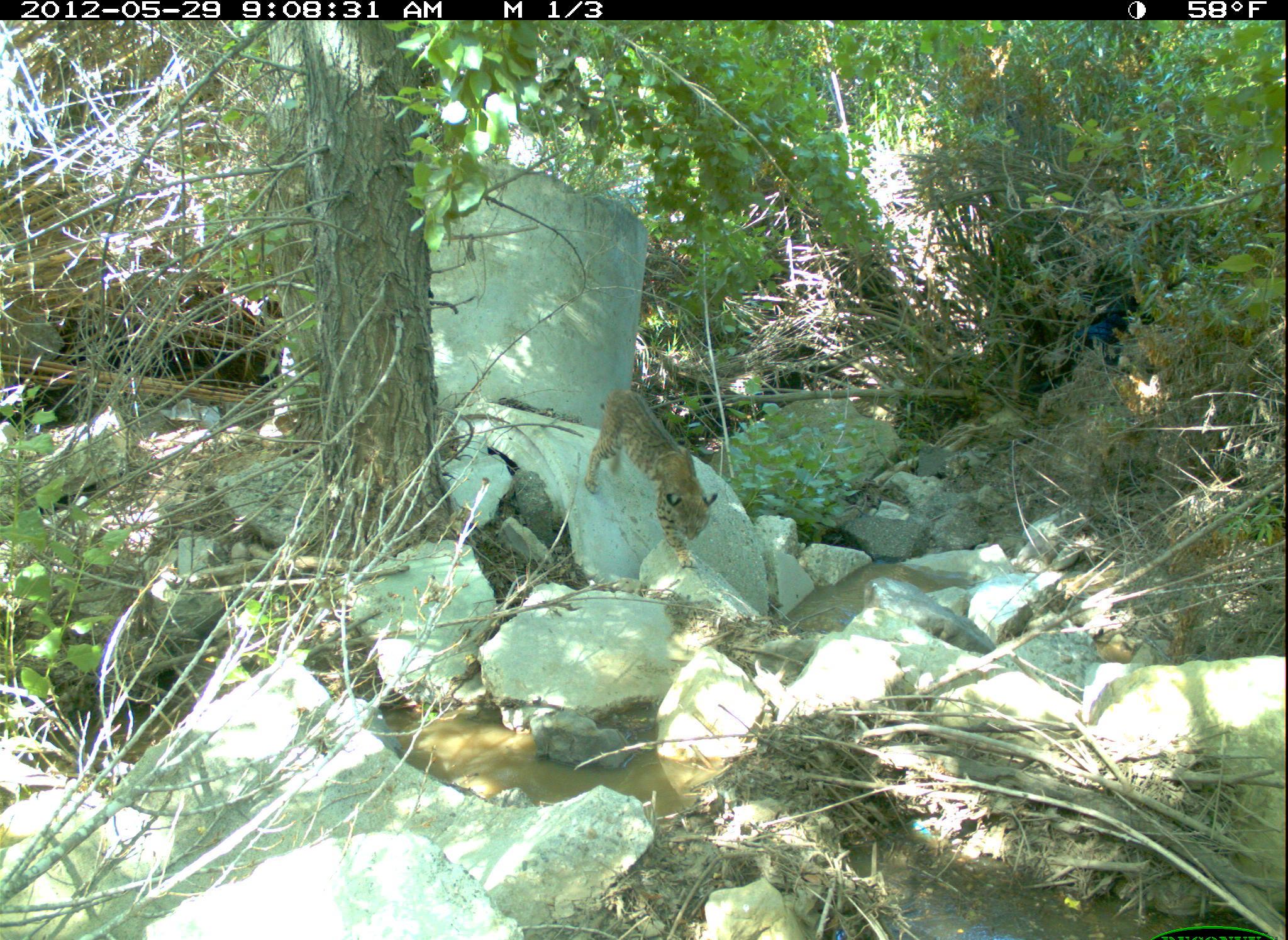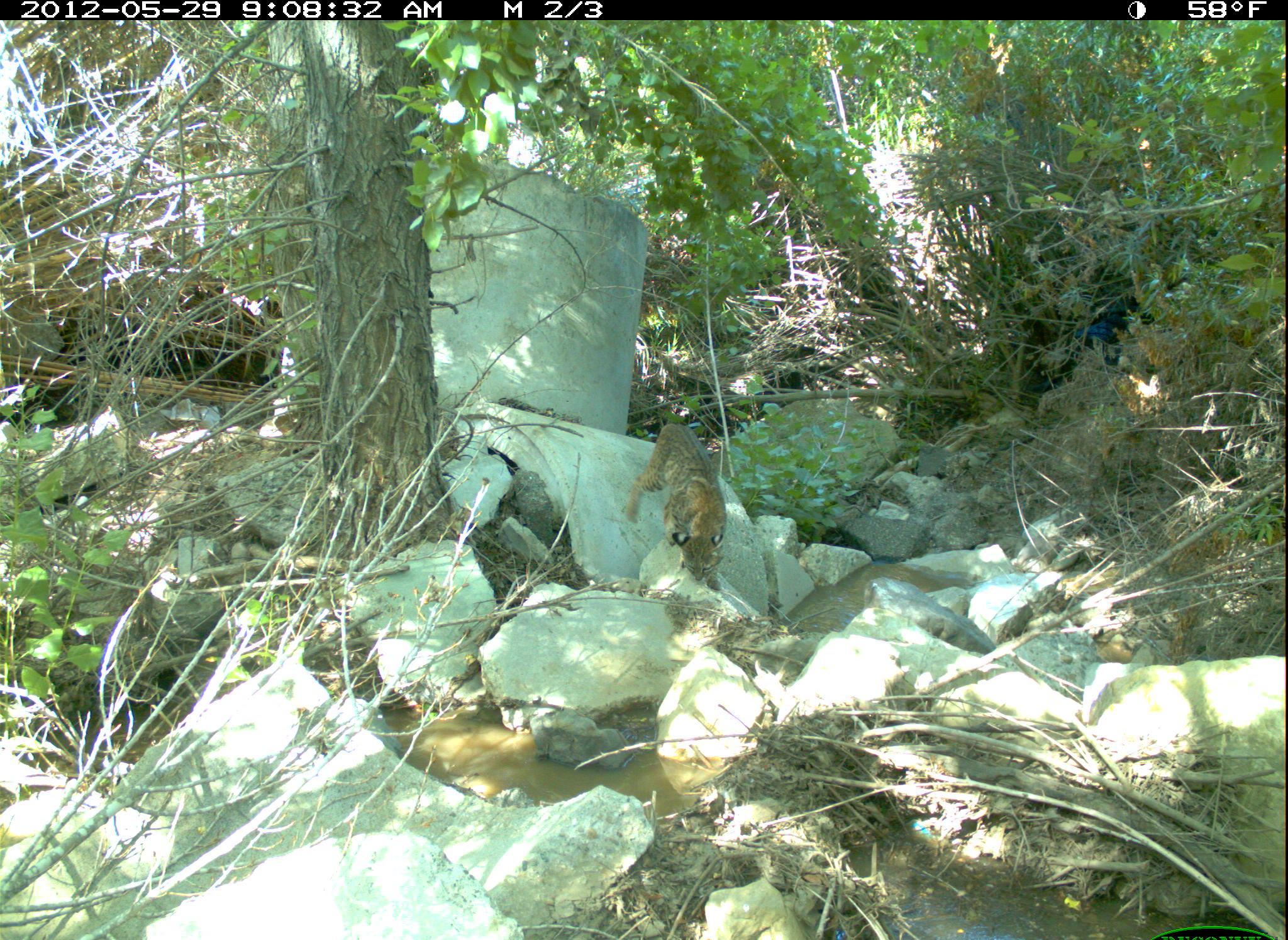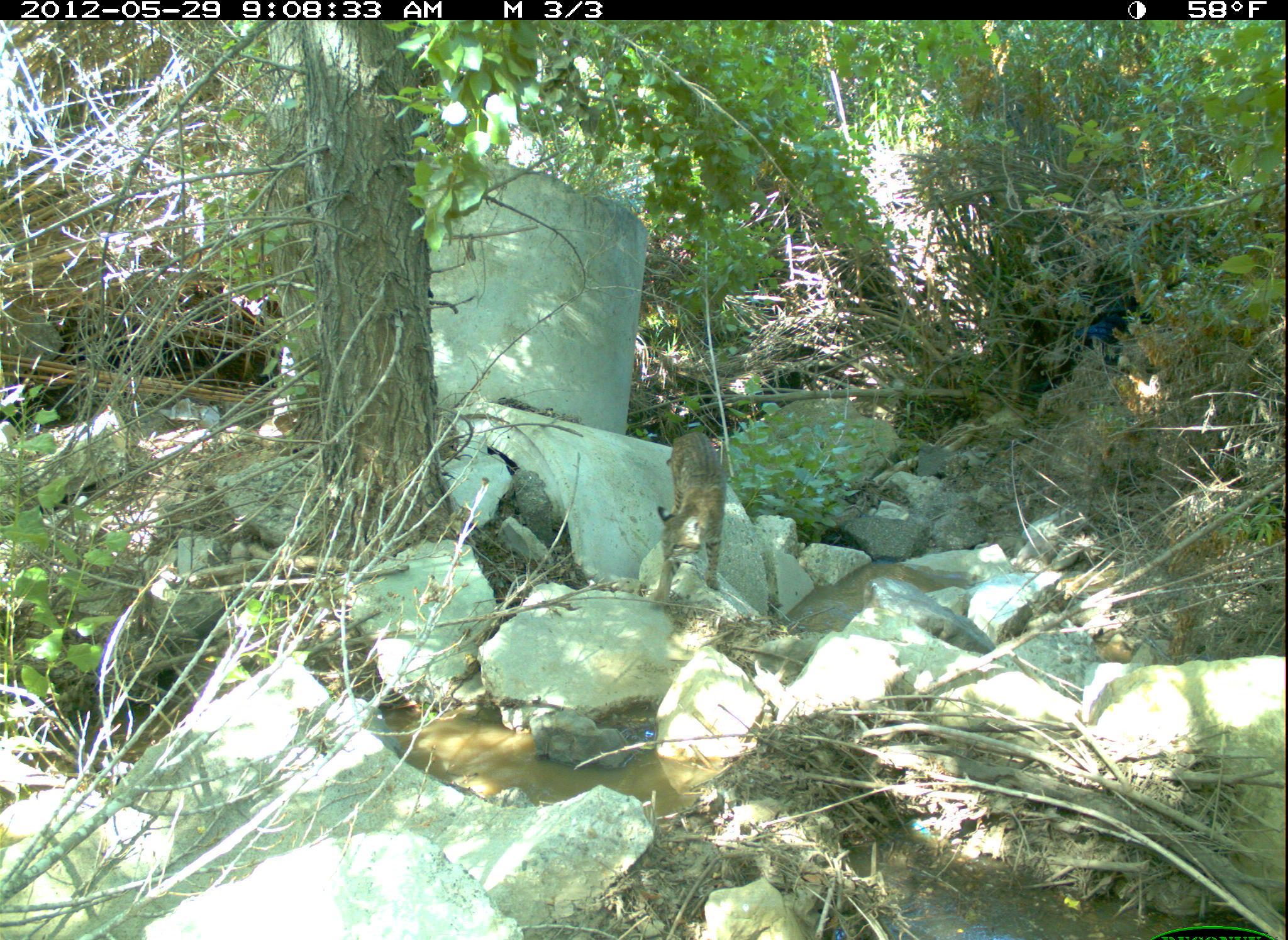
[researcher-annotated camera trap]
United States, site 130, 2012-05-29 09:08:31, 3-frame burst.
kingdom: Animalia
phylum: Chordata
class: Mammalia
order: Carnivora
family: Felidae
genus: Lynx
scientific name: Lynx rufus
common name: bobcat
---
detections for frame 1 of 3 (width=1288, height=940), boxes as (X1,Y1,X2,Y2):
bobcat: (576,380,723,578)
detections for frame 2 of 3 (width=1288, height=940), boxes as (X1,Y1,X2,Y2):
bobcat: (618,403,734,609)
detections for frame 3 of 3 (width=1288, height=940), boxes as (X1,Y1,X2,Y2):
bobcat: (636,417,745,606)